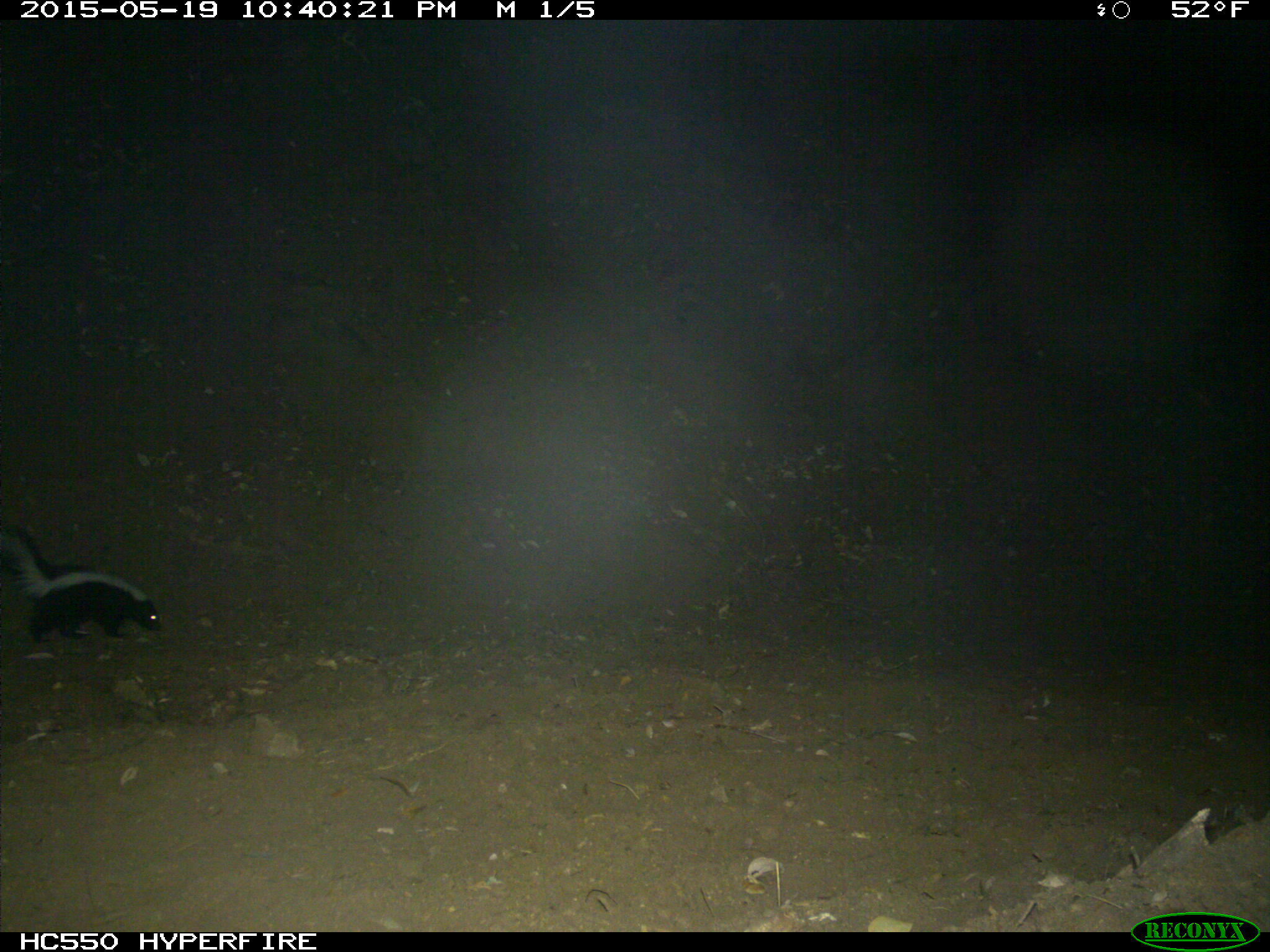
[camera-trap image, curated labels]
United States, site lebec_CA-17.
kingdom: Animalia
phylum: Chordata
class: Mammalia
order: Carnivora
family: Mephitidae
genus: Mephitis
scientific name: Mephitis mephitis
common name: striped skunk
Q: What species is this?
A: Mephitis mephitis (striped skunk).